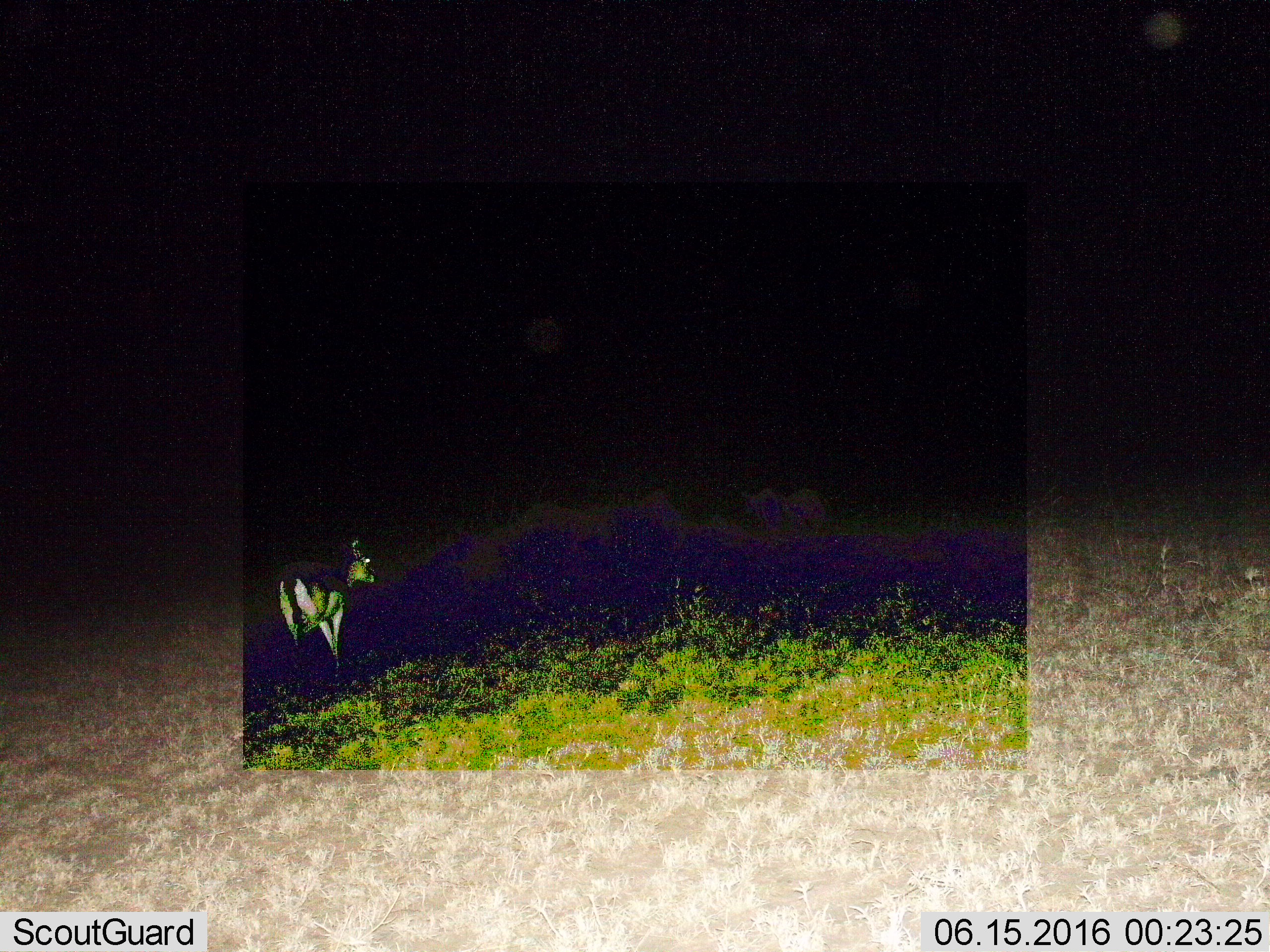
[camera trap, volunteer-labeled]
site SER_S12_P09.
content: unidentified animal